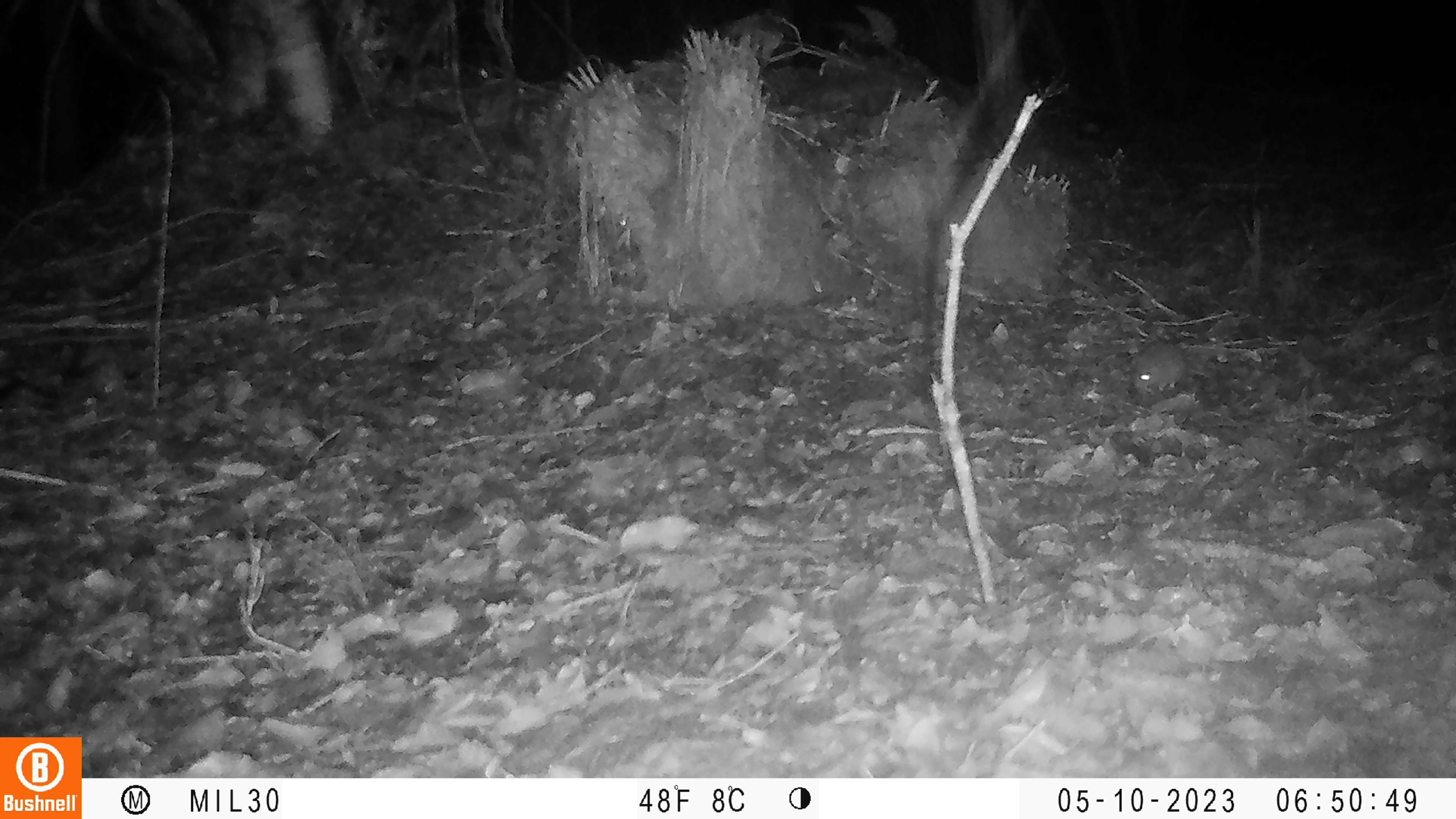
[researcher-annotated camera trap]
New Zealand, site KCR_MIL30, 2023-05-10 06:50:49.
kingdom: Animalia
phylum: Chordata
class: Mammalia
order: Rodentia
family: Muridae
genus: Rattus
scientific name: Rattus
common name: rat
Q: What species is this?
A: Rat (Rattus).